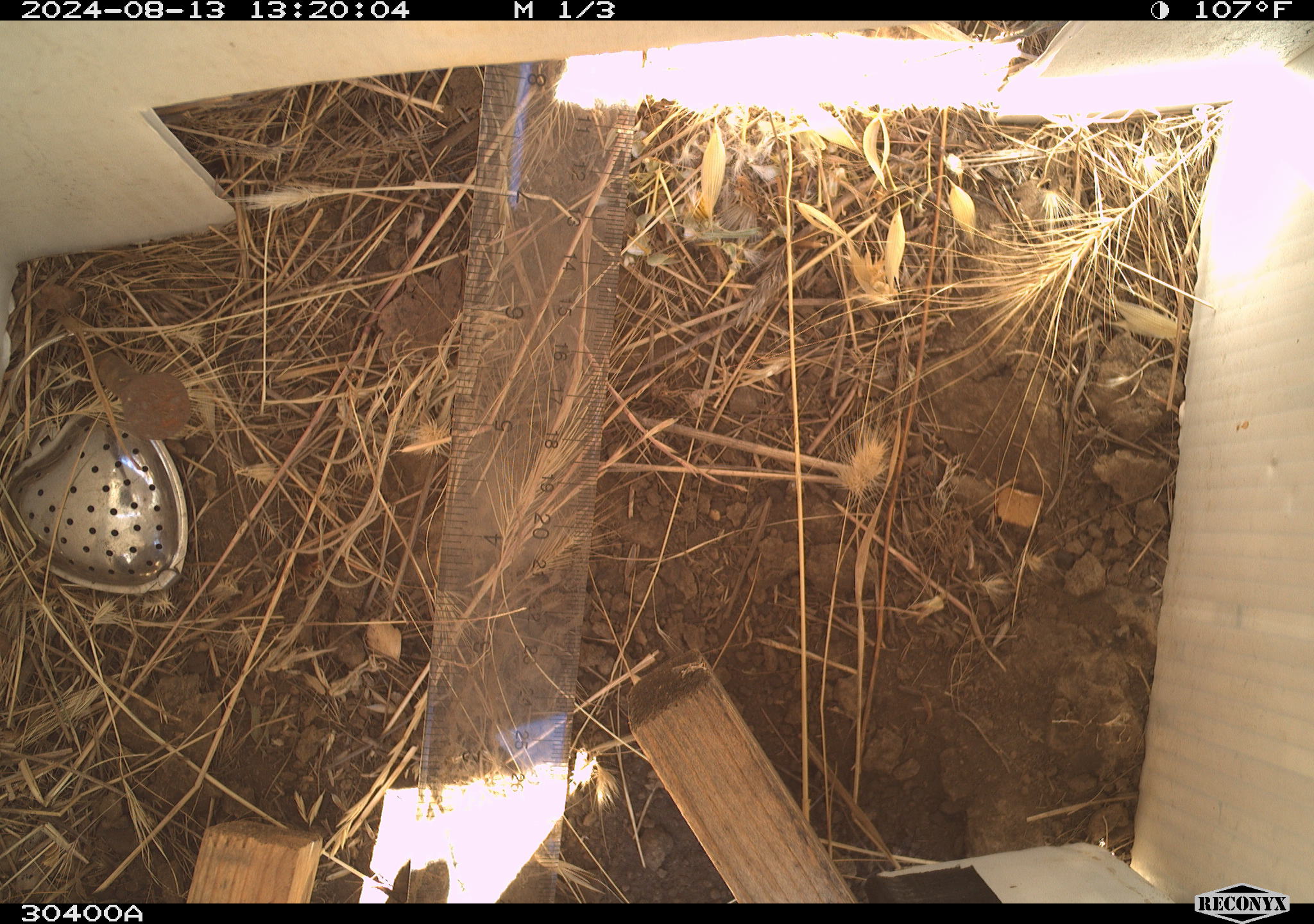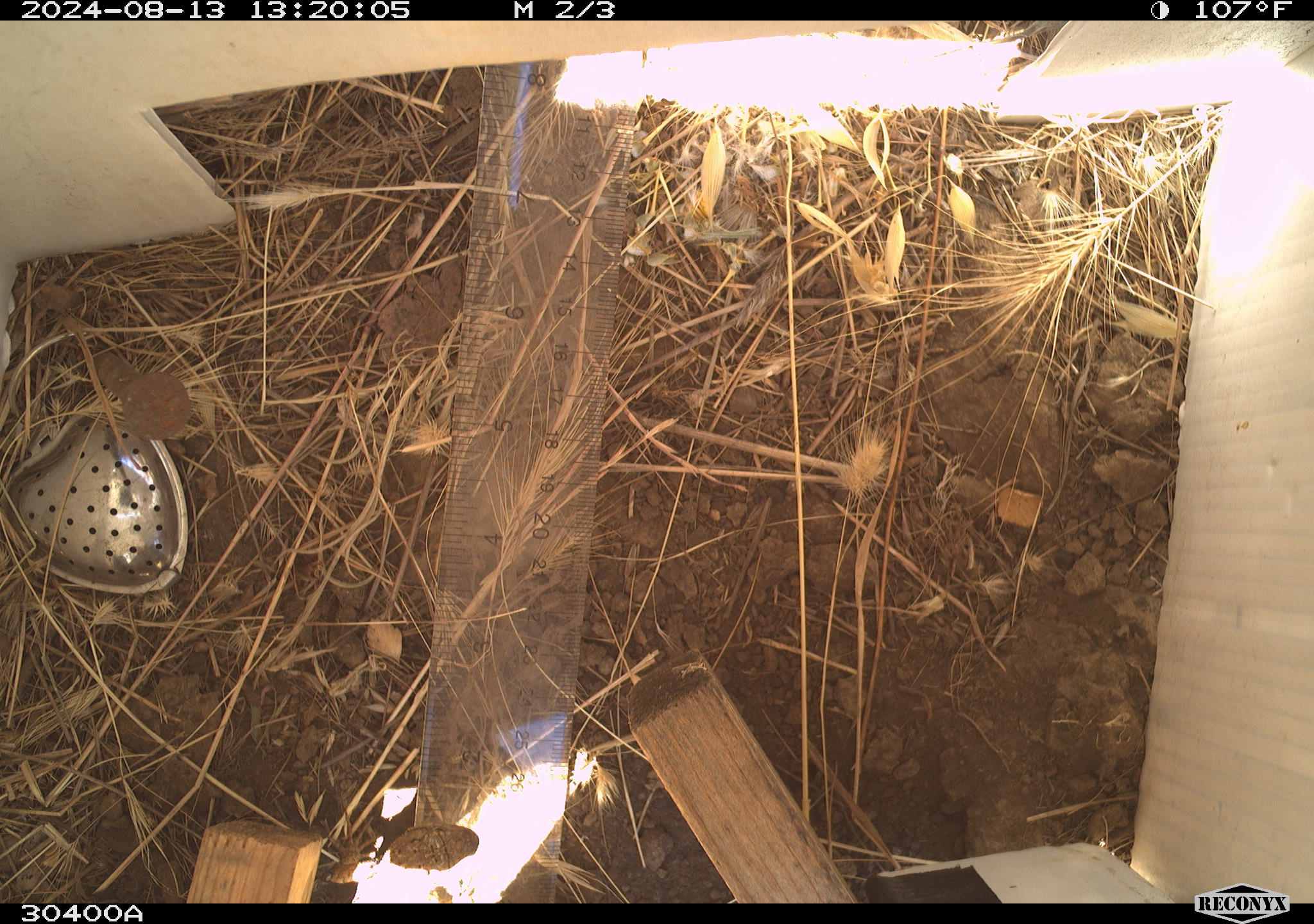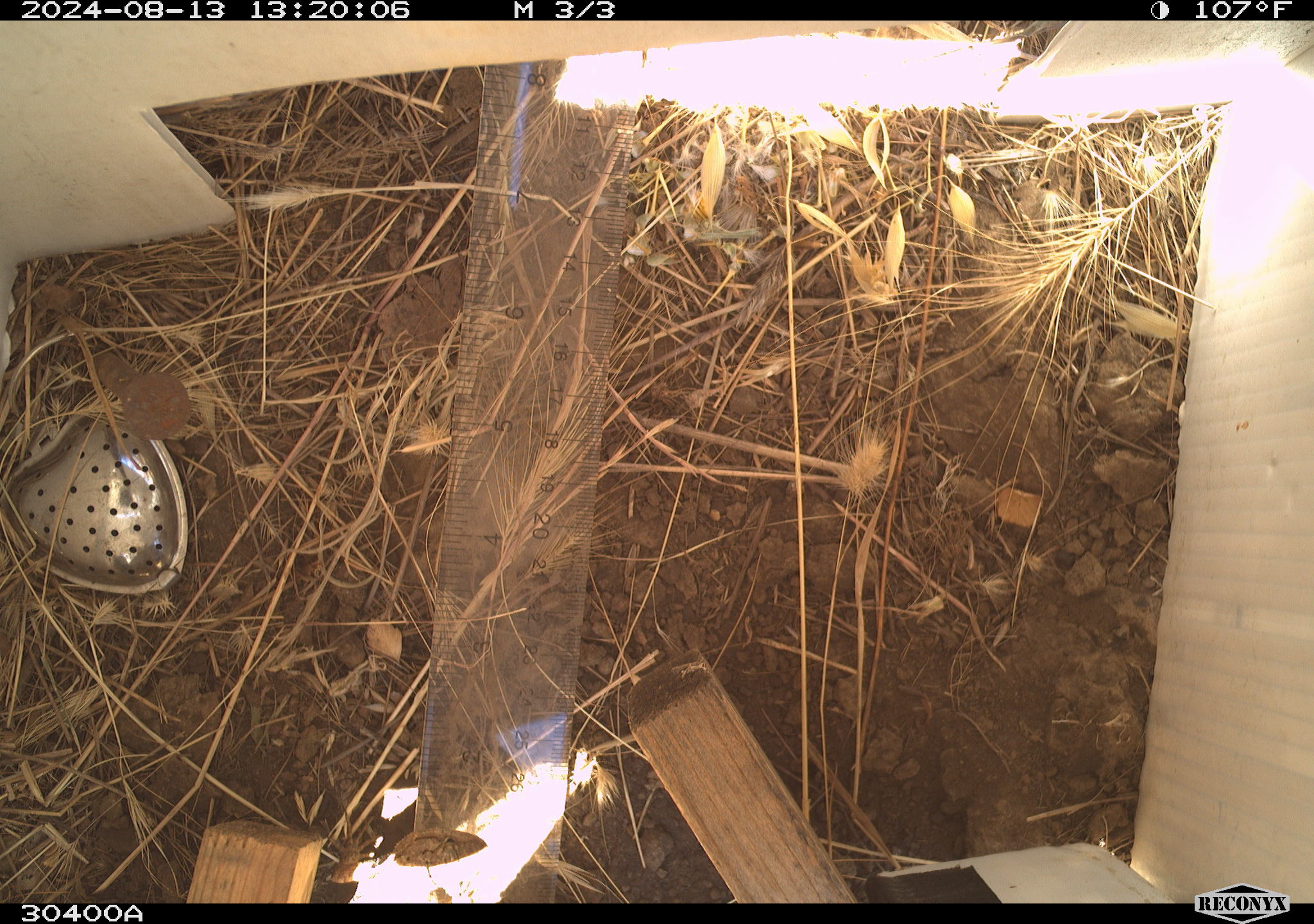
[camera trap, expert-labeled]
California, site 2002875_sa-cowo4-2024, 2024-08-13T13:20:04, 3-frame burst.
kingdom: Animalia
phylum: Chordata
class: Reptilia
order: Squamata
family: Phrynosomatidae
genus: Sceloporus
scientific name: Sceloporus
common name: spiny lizards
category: sceloporus species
Sceloporus species (spiny lizards) (Sceloporus).